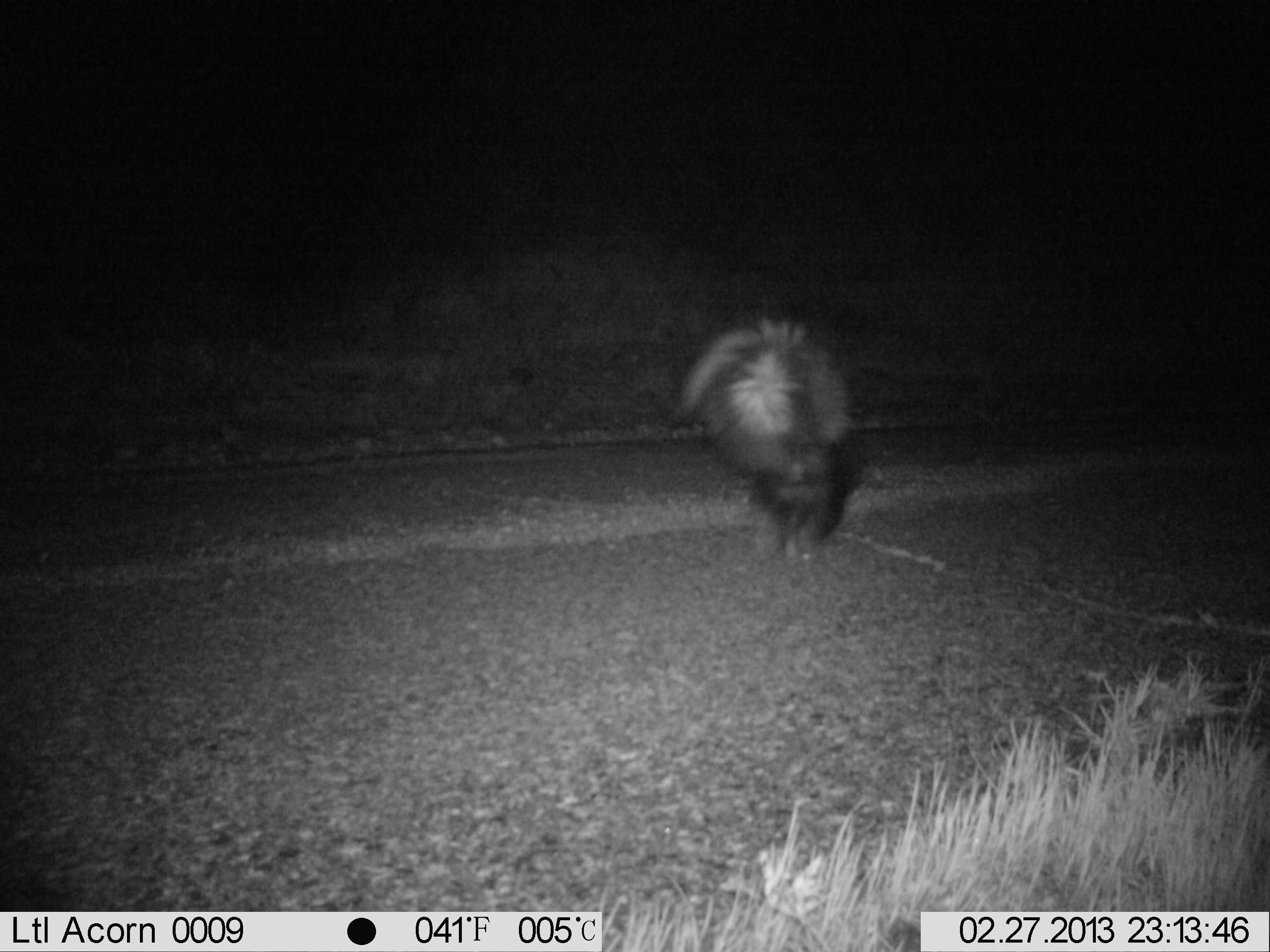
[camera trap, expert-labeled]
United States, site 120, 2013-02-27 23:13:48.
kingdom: Animalia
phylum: Chordata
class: Mammalia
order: Carnivora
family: Mephitidae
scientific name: Mephitidae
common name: skunk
Skunk (Mephitidae).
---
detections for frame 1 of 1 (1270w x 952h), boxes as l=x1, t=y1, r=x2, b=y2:
skunk: l=649, t=308, r=903, b=574